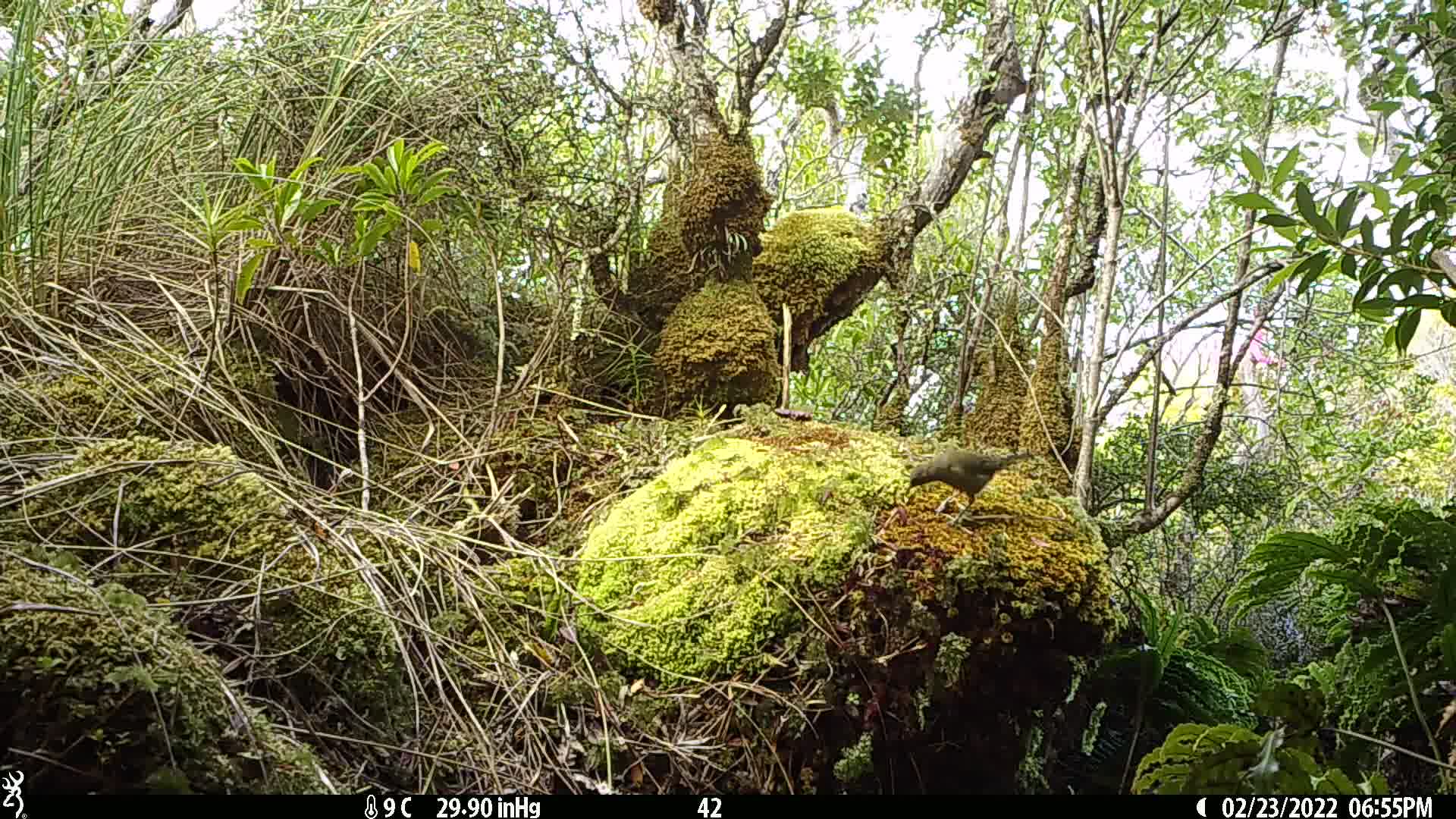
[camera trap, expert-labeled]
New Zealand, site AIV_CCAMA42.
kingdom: Animalia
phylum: Chordata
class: Aves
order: Passeriformes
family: Meliphagidae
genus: Anthornis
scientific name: Anthornis melanura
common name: new zealand bellbird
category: bellbird